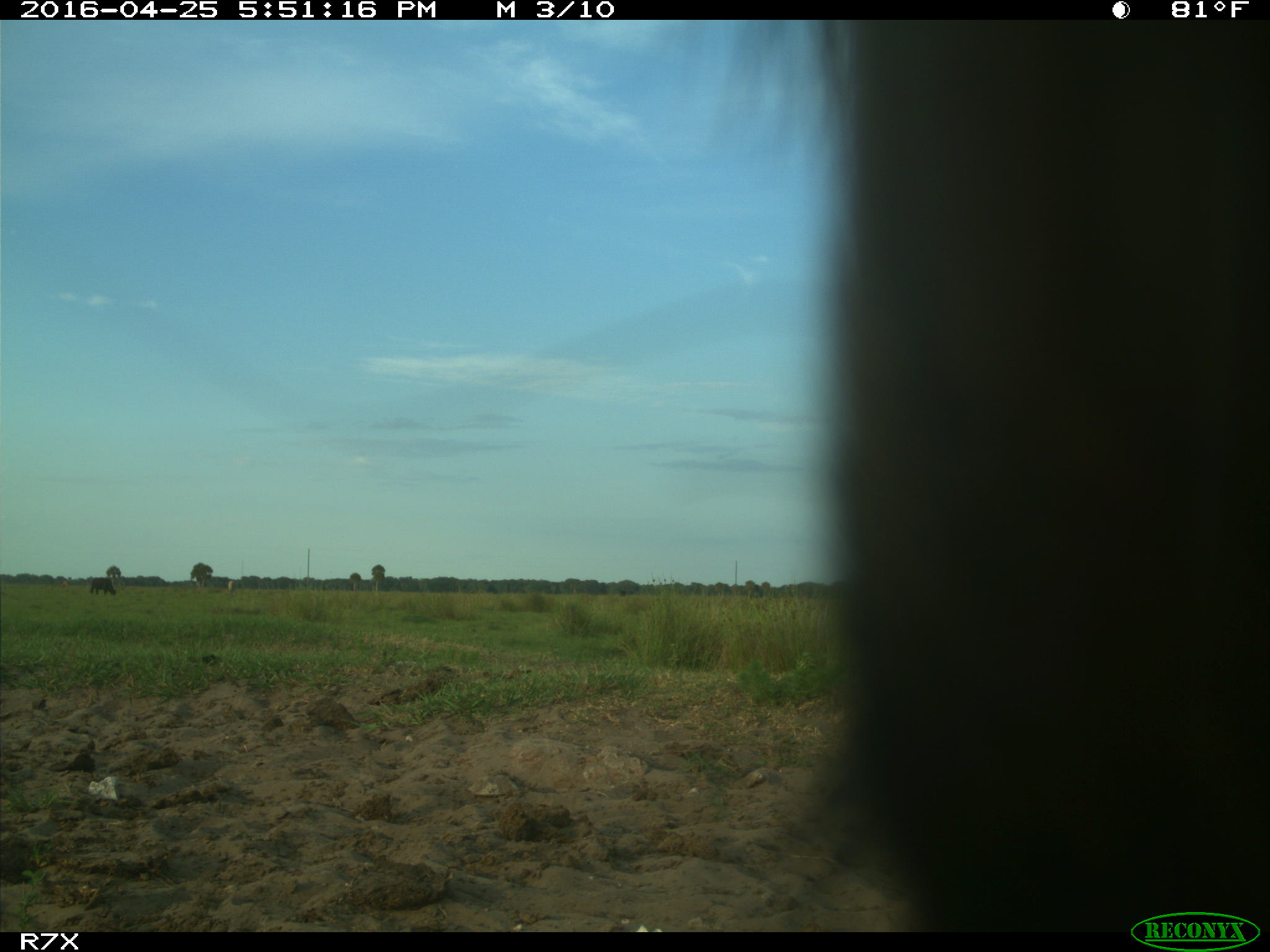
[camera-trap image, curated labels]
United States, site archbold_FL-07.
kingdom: Animalia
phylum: Chordata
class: Mammalia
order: Artiodactyla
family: Bovidae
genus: Bos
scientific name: Bos taurus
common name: domestic cow